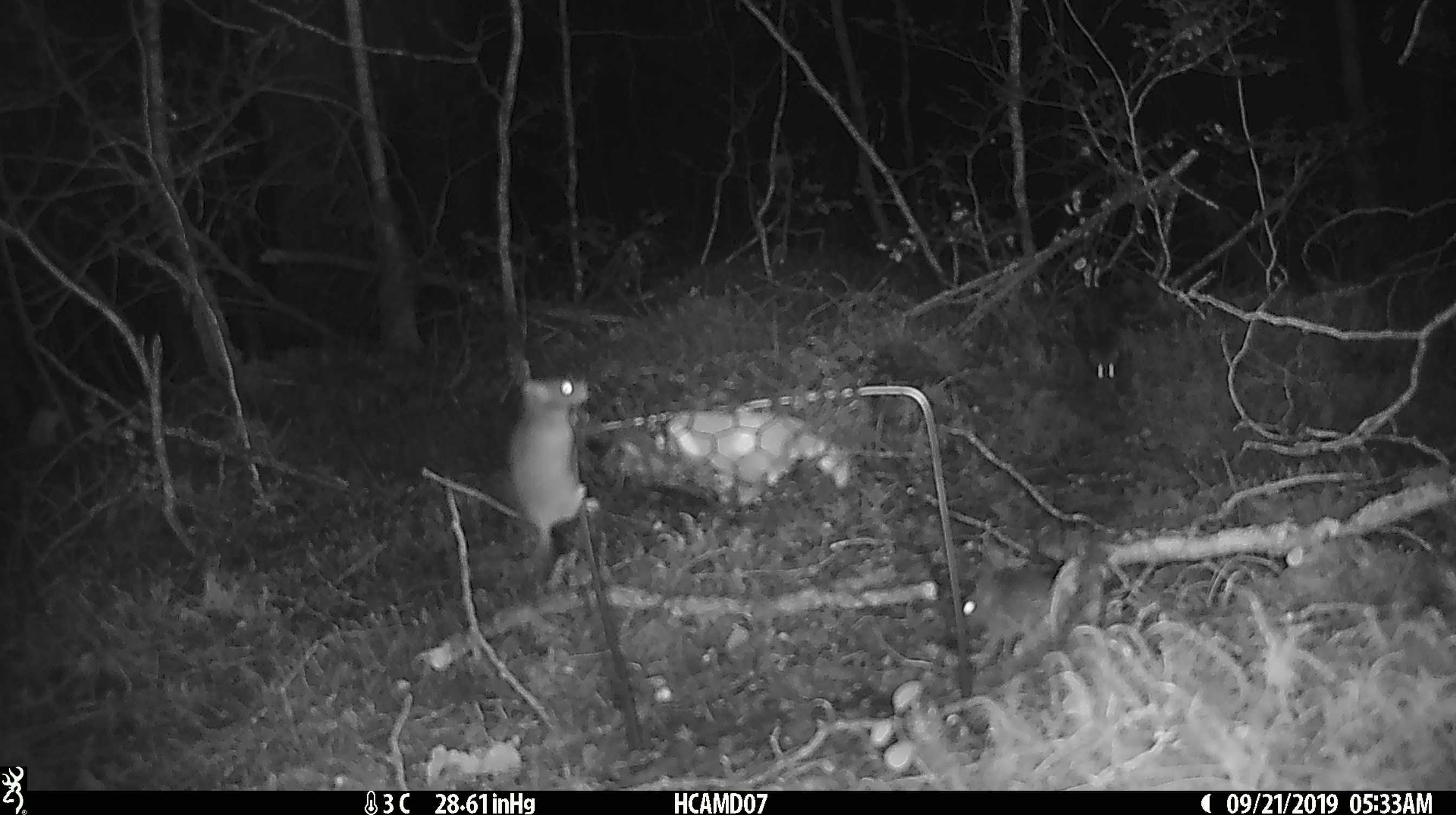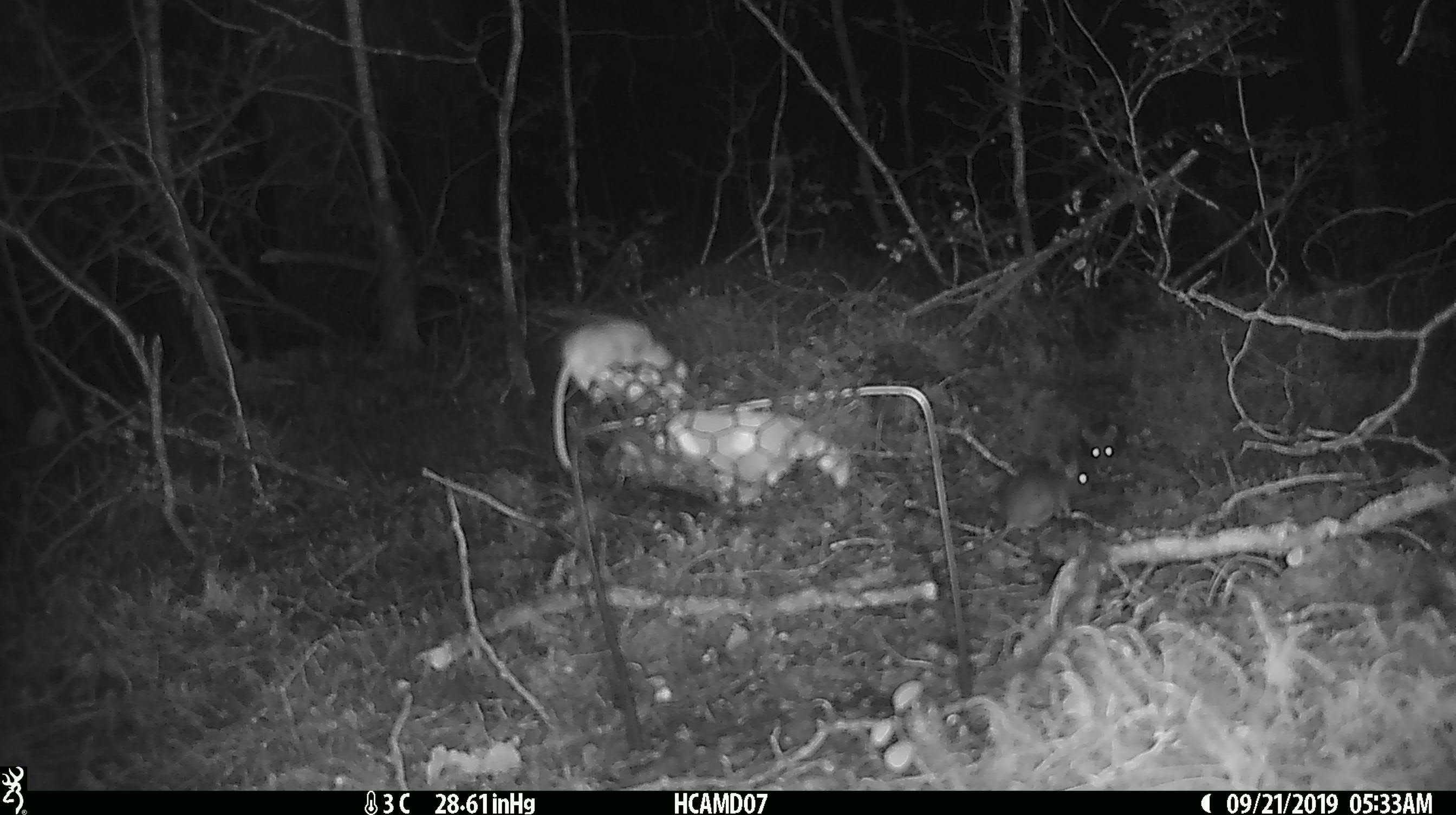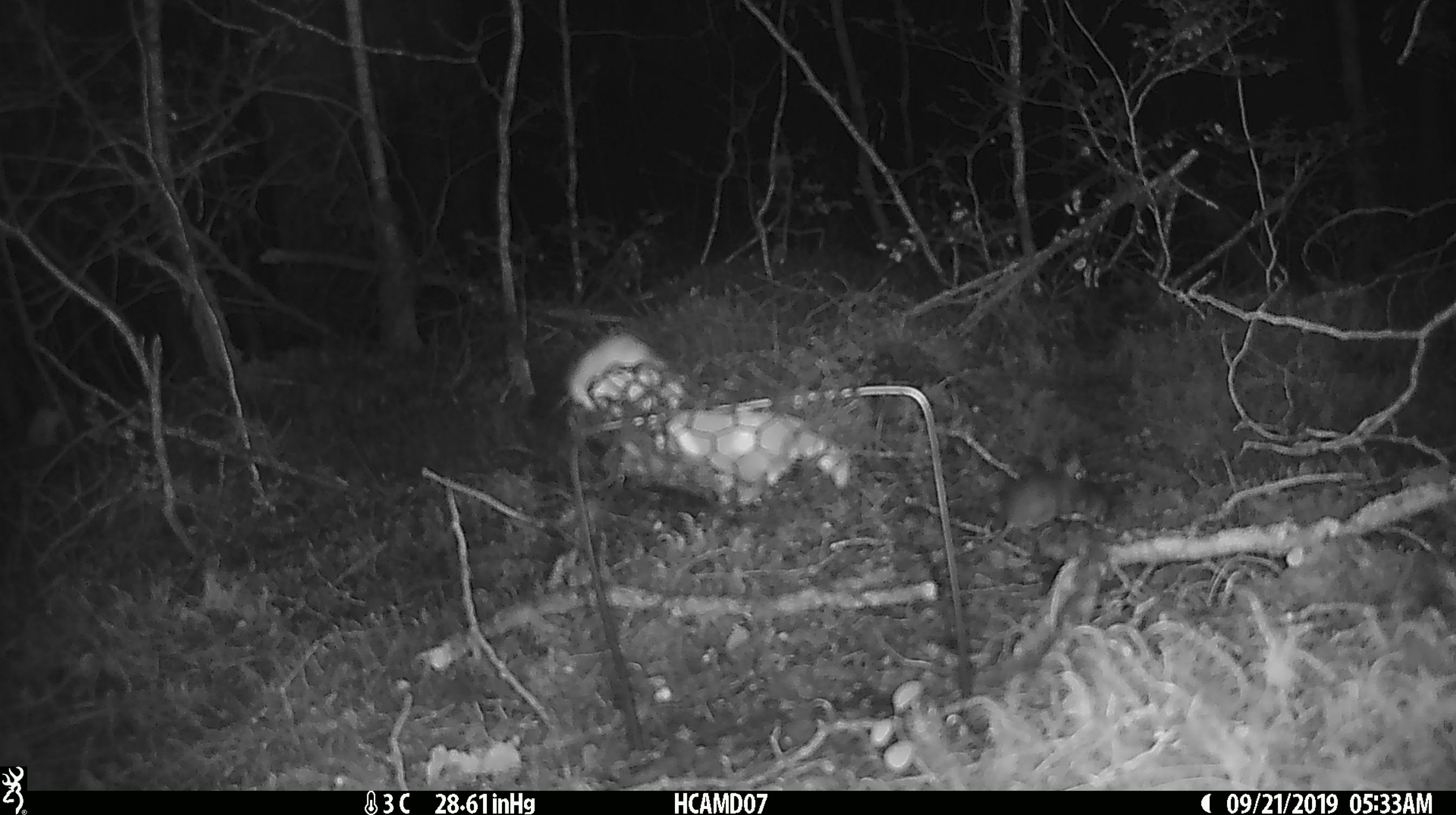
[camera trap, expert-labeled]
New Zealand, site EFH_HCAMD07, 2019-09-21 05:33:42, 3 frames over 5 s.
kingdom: Animalia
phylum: Chordata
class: Mammalia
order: Rodentia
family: Muridae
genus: Mus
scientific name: Mus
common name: mouse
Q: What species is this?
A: Mouse (Mus).